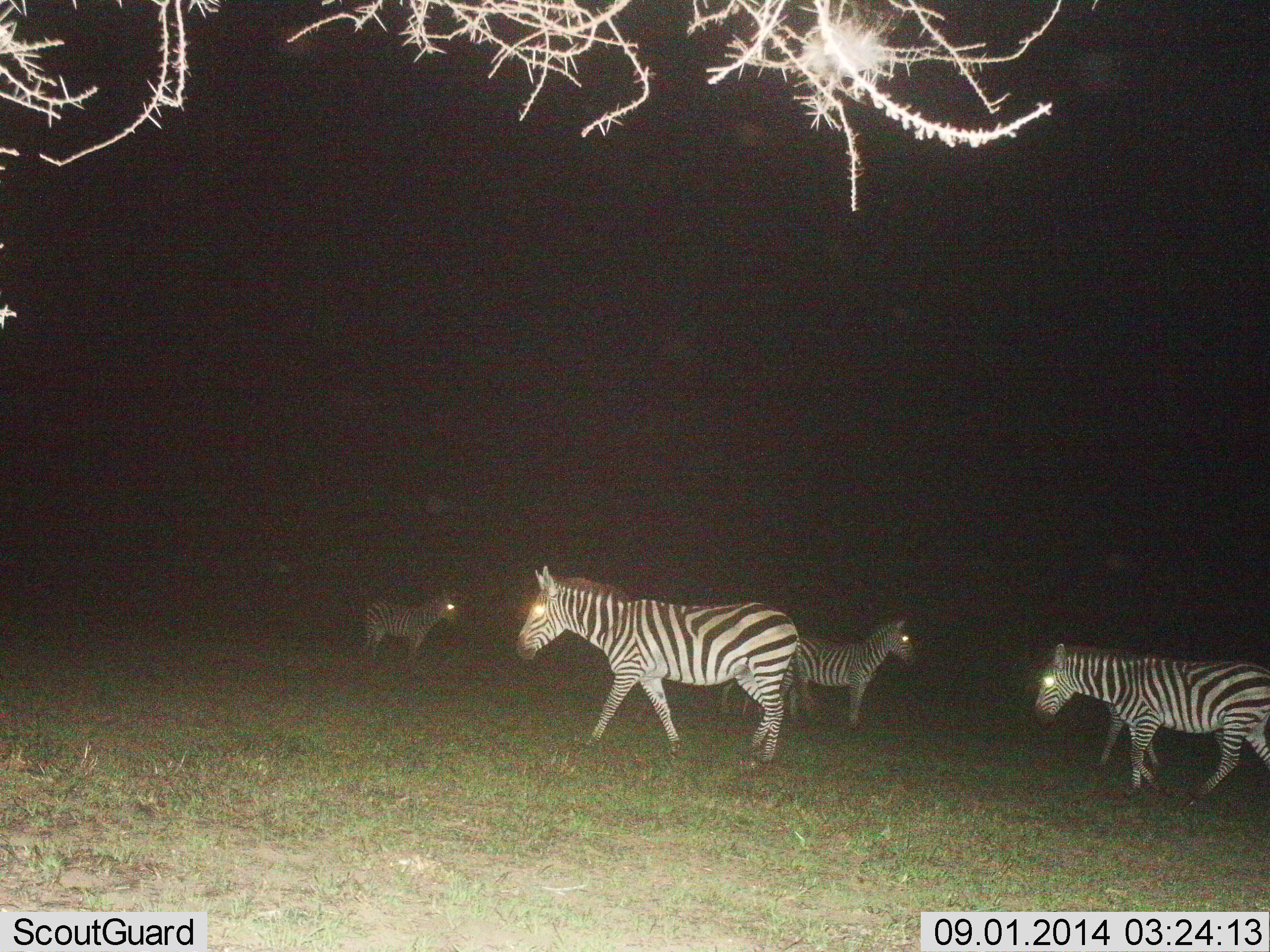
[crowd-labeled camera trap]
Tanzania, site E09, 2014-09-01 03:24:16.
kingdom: Animalia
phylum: Chordata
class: Mammalia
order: Perissodactyla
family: Equidae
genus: Equus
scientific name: Equus quagga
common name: plains zebra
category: zebra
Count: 5.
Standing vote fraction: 70%.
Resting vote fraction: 0%.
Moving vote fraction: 70%.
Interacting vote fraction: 0%.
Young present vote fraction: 0%.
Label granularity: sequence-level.